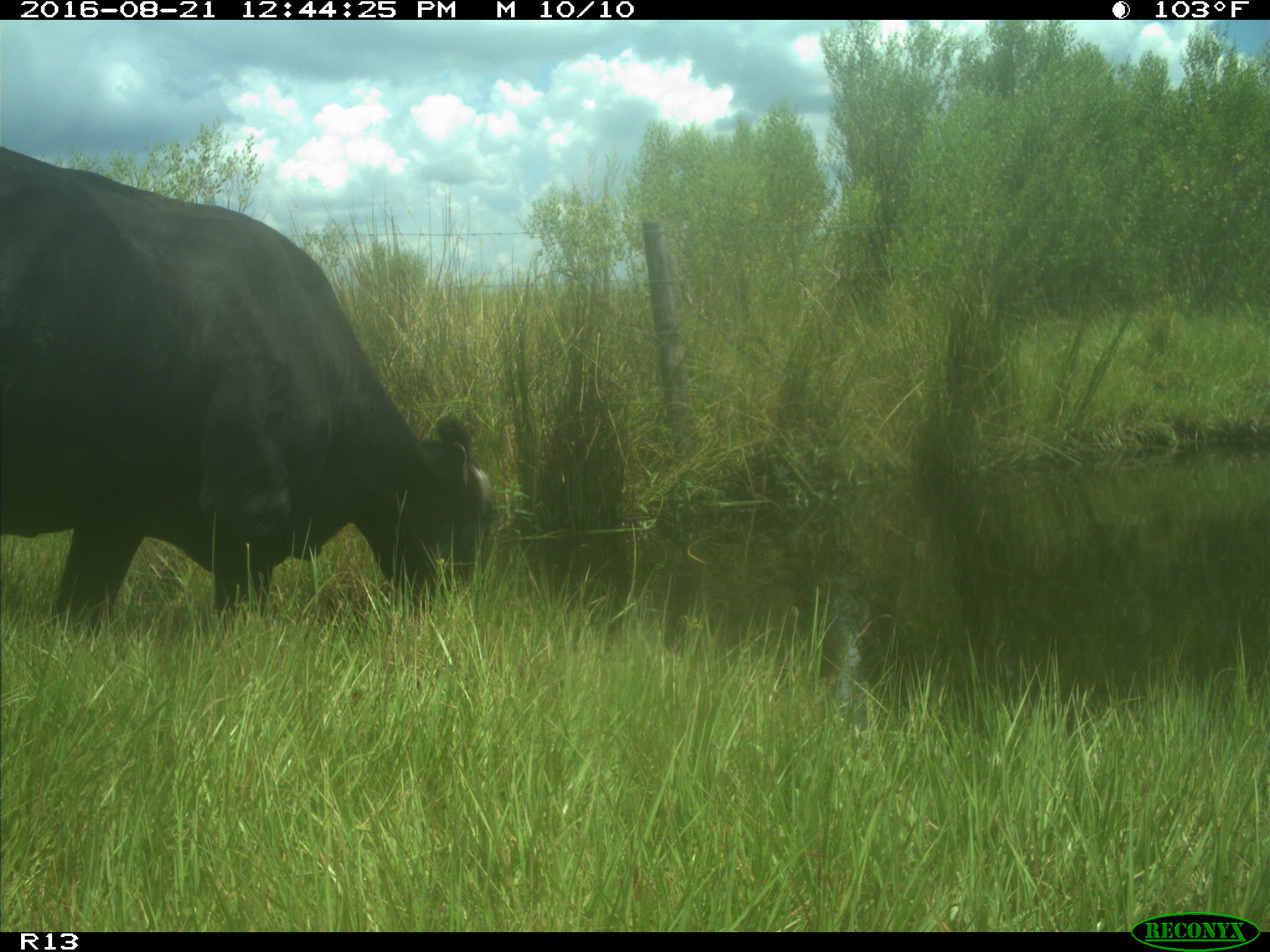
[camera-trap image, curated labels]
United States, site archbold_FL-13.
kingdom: Animalia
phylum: Chordata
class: Mammalia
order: Artiodactyla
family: Bovidae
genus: Bos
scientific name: Bos taurus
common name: domestic cow